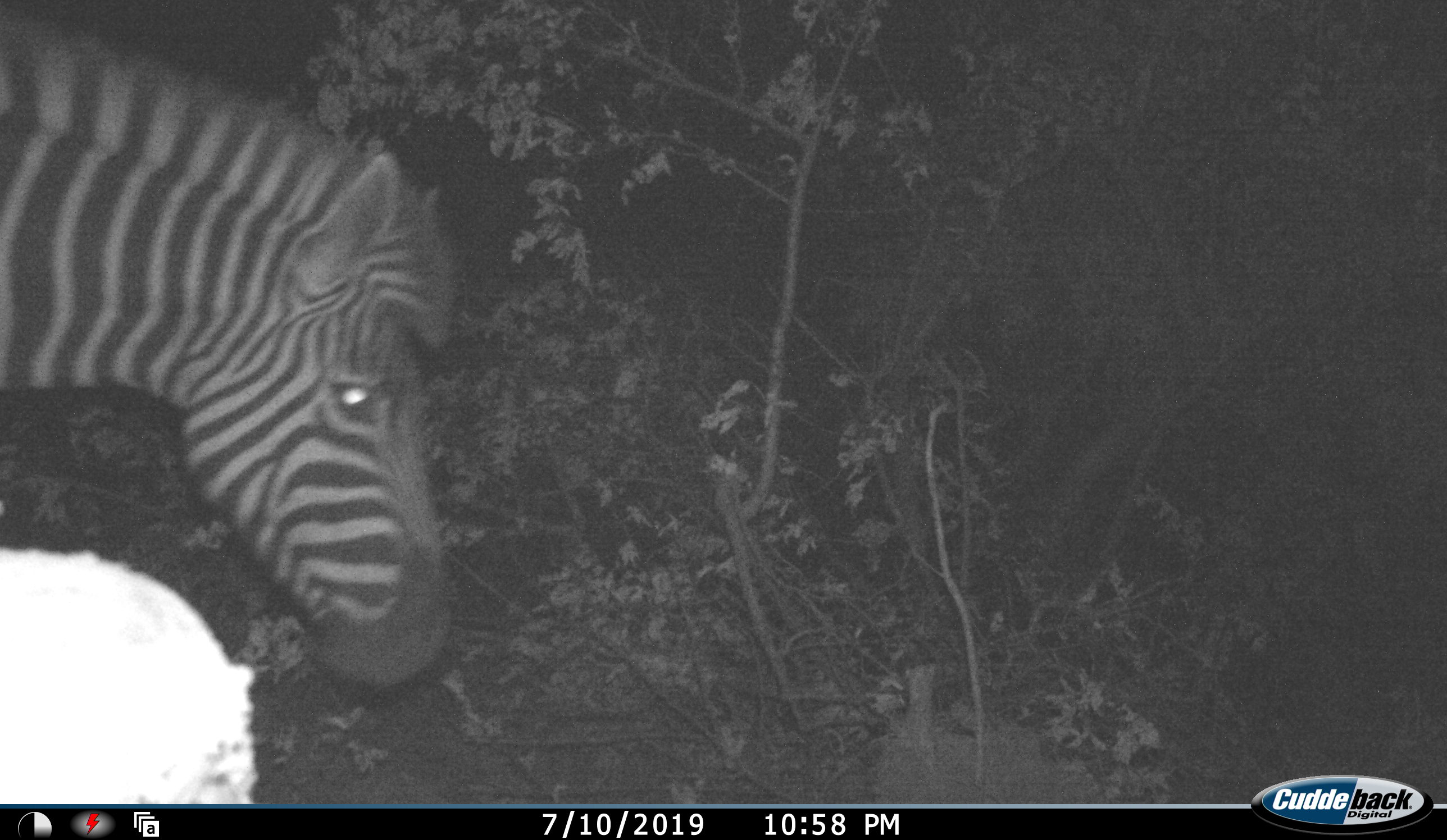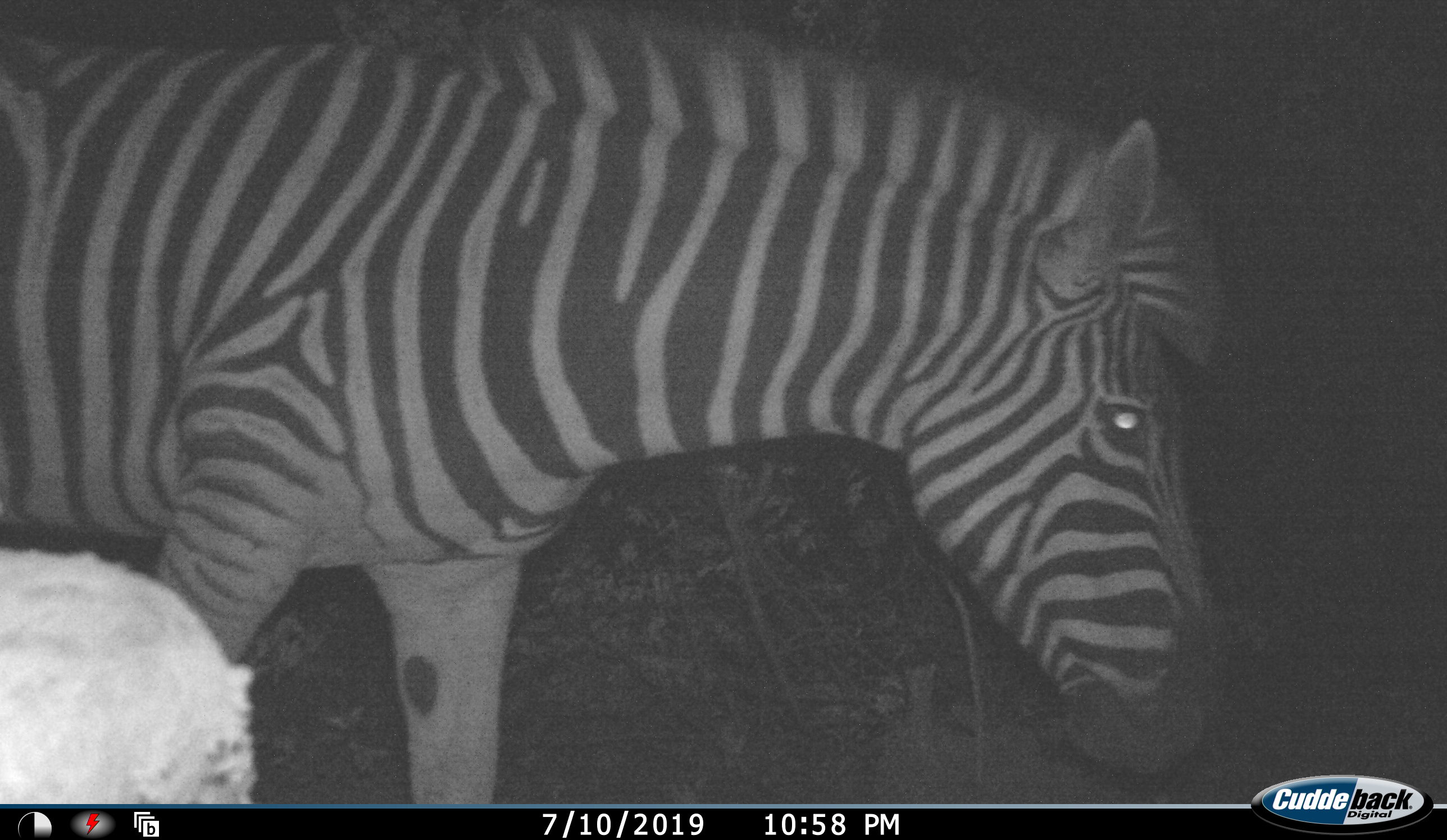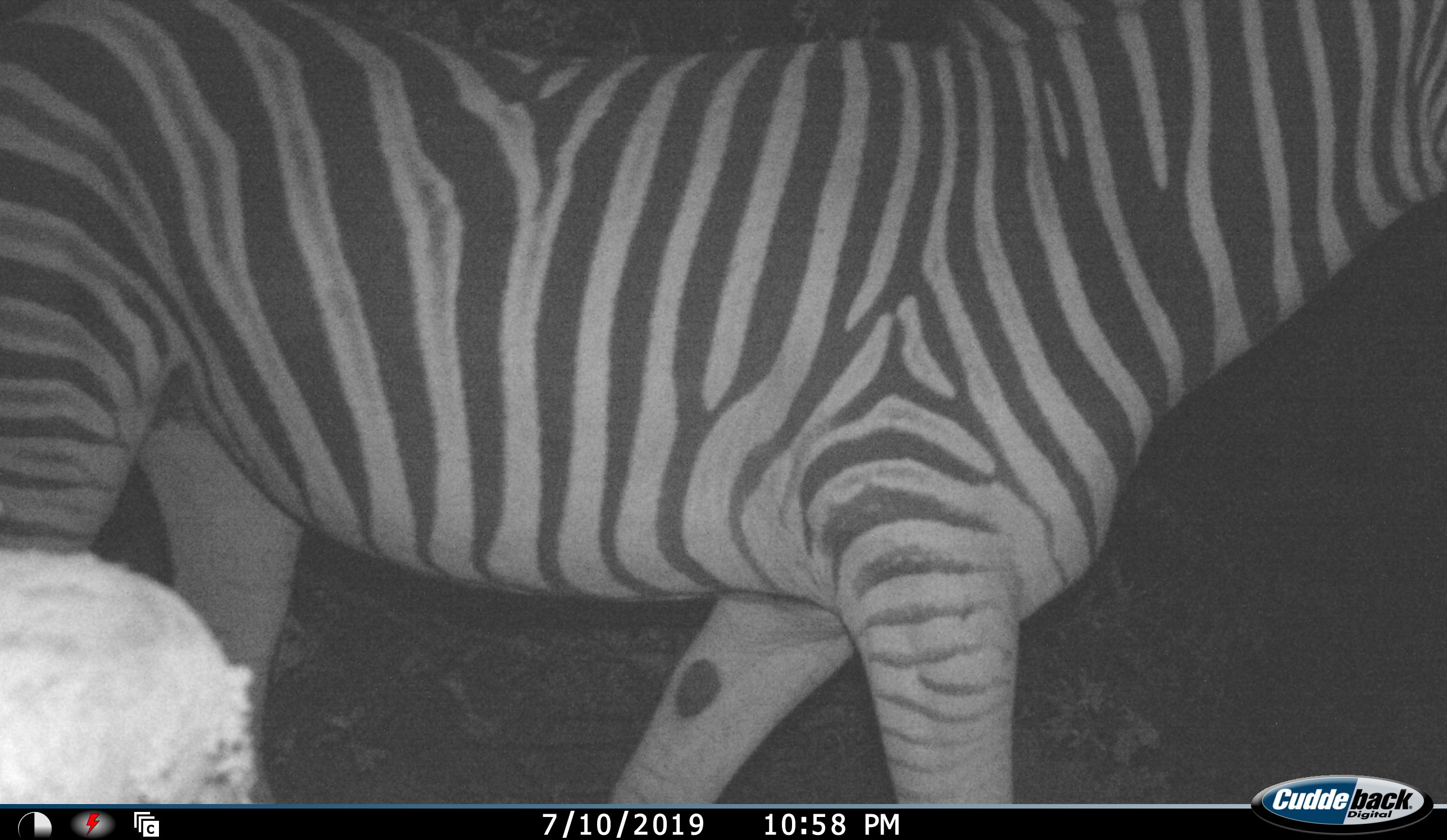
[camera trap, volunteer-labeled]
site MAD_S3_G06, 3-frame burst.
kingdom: Animalia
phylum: Chordata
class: Mammalia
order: Perissodactyla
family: Equidae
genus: Equus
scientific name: Equus quagga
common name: plains zebra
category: zebraplains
Zebraplains (plains zebra) (Equus quagga), count 1. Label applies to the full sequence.